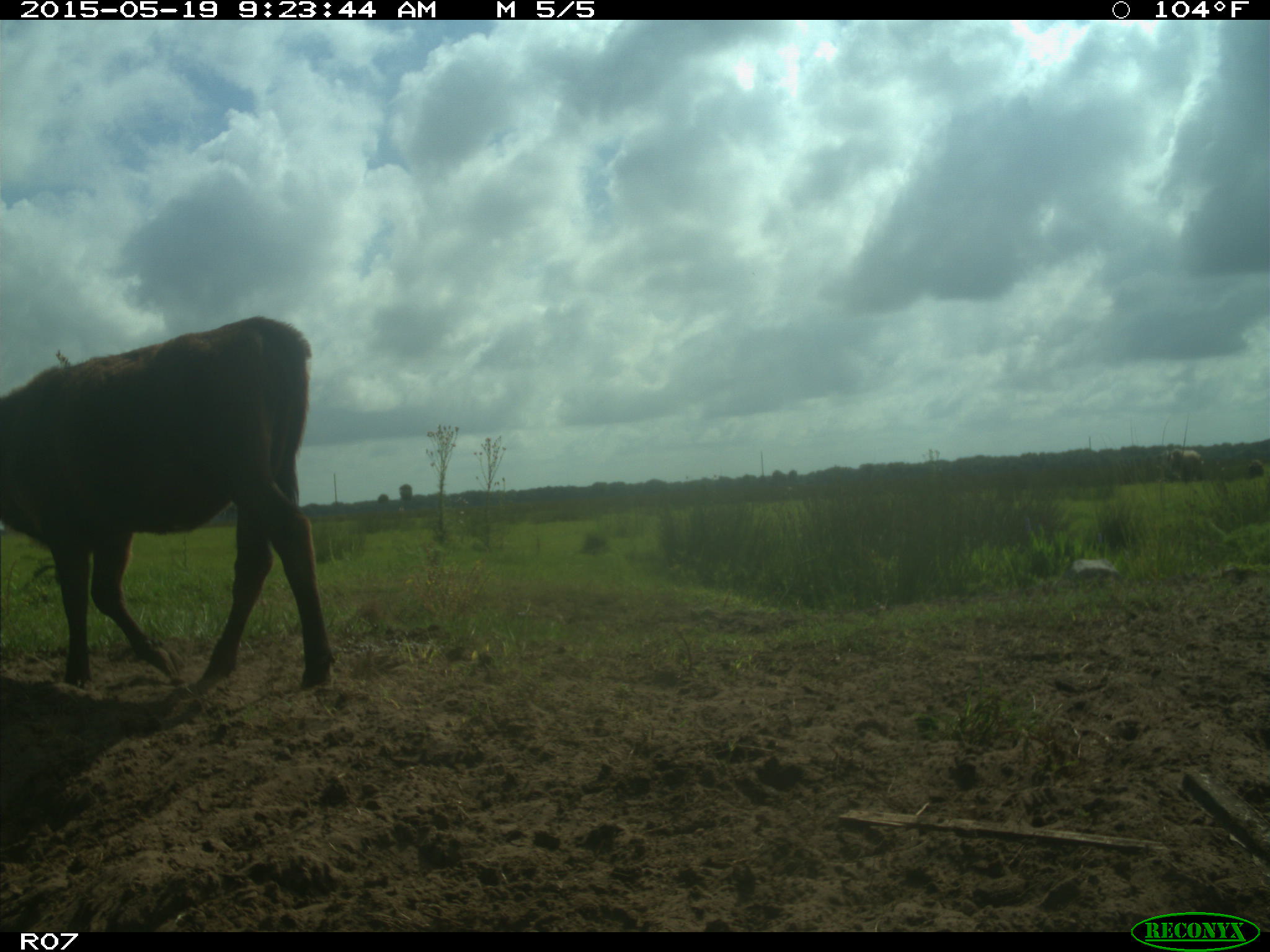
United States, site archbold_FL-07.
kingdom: Animalia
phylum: Chordata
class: Mammalia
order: Artiodactyla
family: Bovidae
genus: Bos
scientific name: Bos taurus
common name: domestic cow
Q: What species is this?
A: Bos taurus (domestic cow).